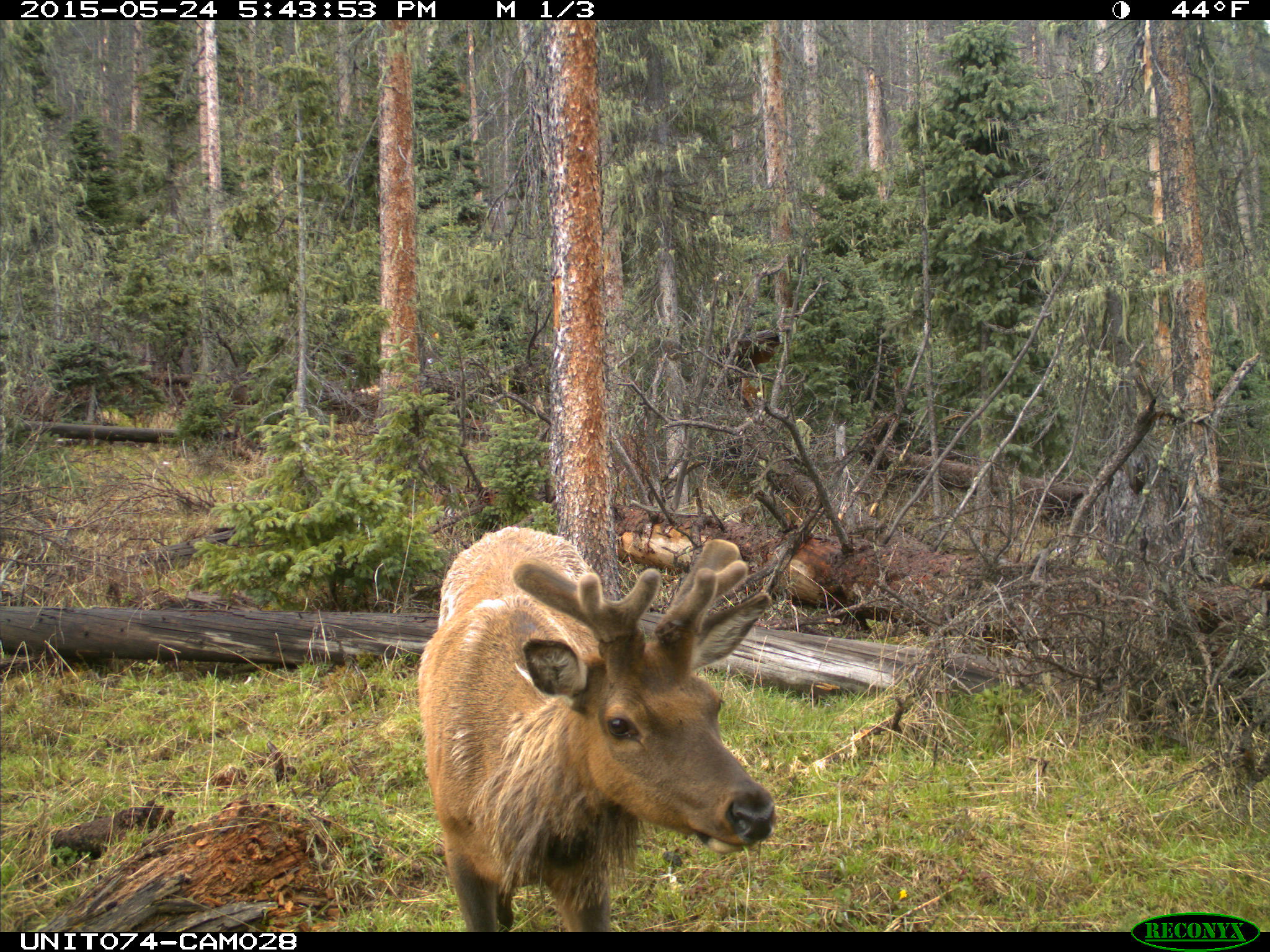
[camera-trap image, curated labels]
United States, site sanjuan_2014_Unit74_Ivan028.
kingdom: Animalia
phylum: Chordata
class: Mammalia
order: Artiodactyla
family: Cervidae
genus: Cervus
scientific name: Cervus elaphus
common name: red deer